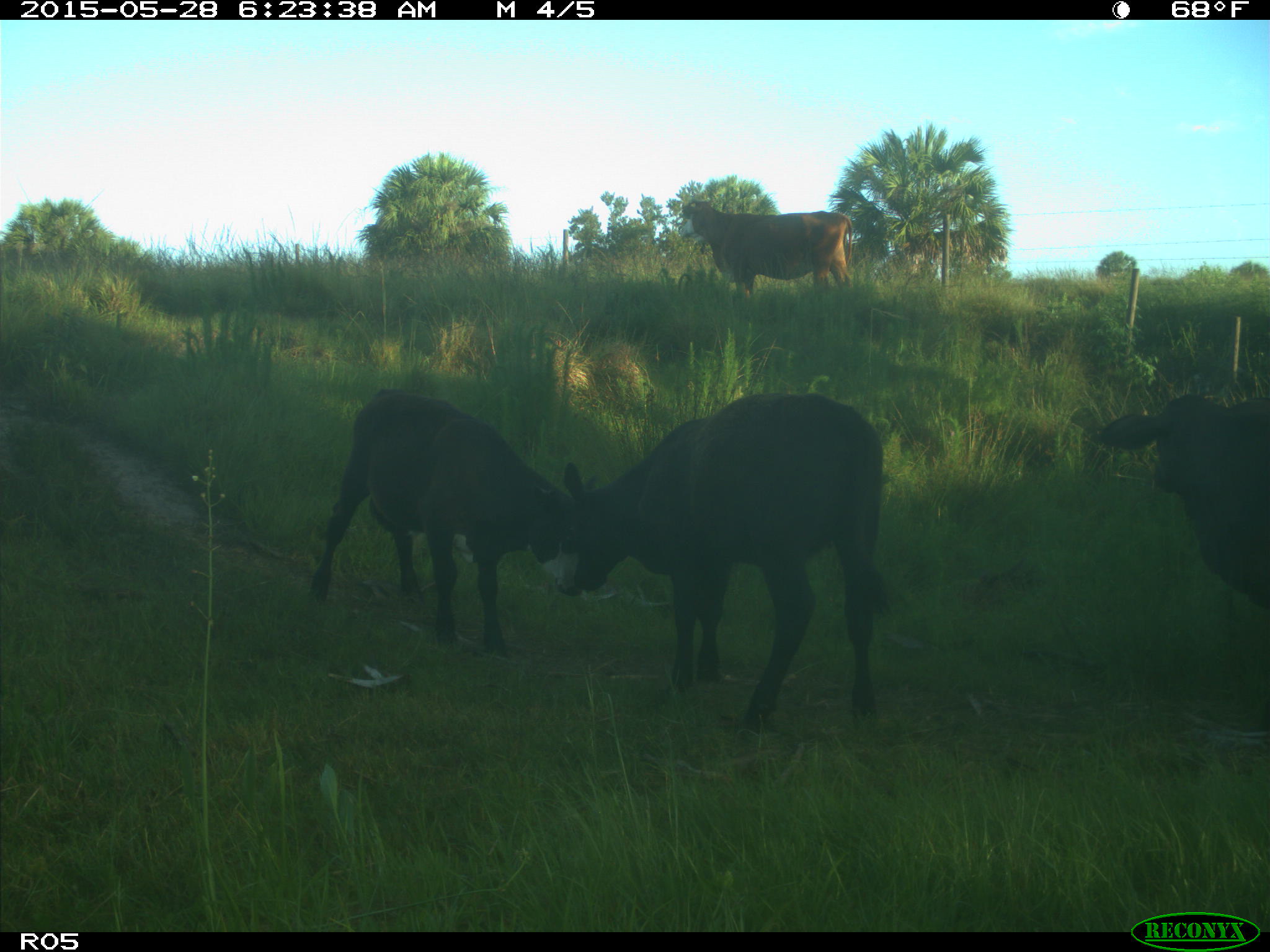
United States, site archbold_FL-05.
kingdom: Animalia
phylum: Chordata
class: Mammalia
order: Artiodactyla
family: Bovidae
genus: Bos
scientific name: Bos taurus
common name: domestic cow